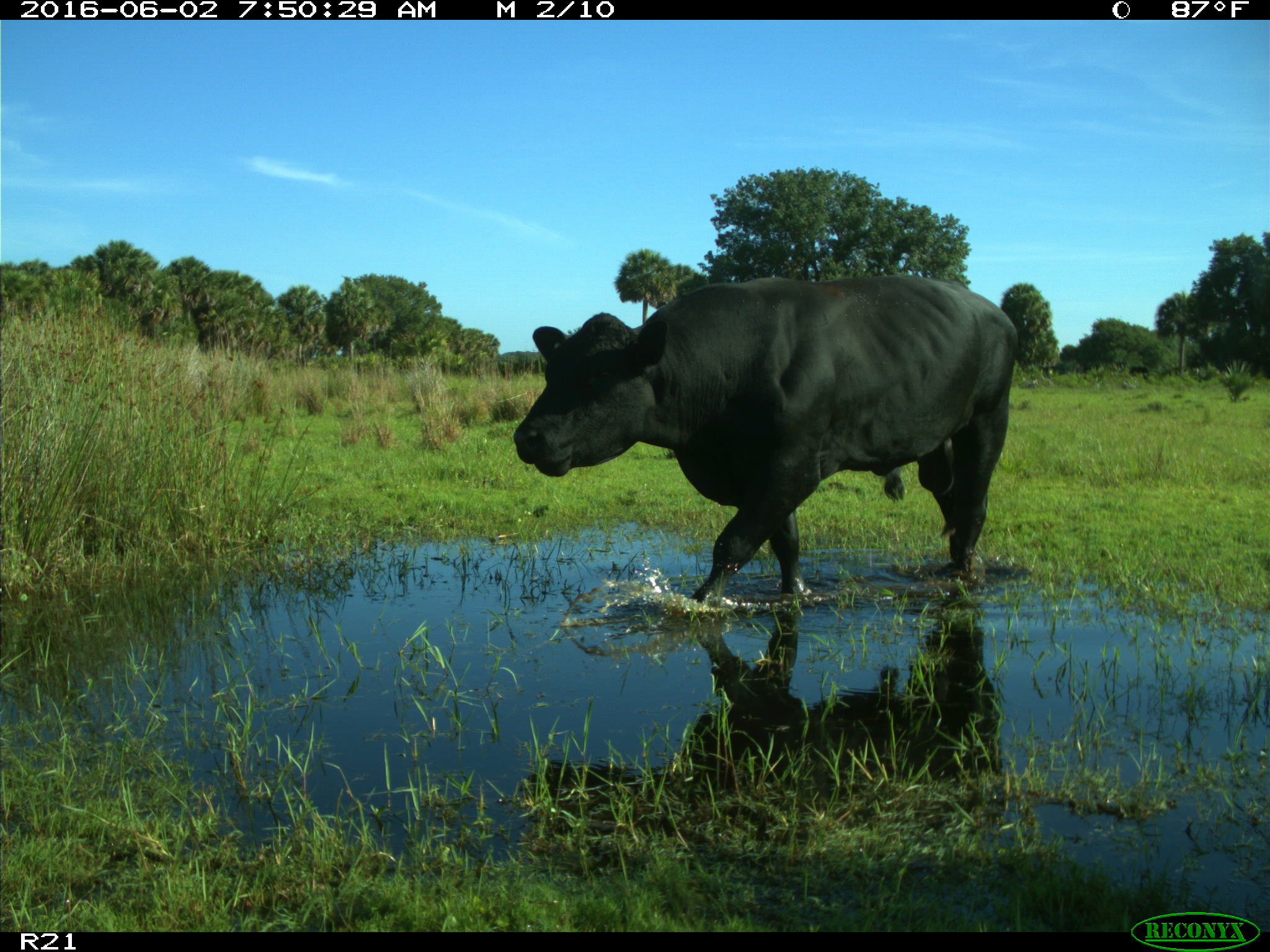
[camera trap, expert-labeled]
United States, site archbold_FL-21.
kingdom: Animalia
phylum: Chordata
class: Mammalia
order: Artiodactyla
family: Bovidae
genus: Bos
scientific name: Bos taurus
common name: domestic cow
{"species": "Bos taurus (domestic cow)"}